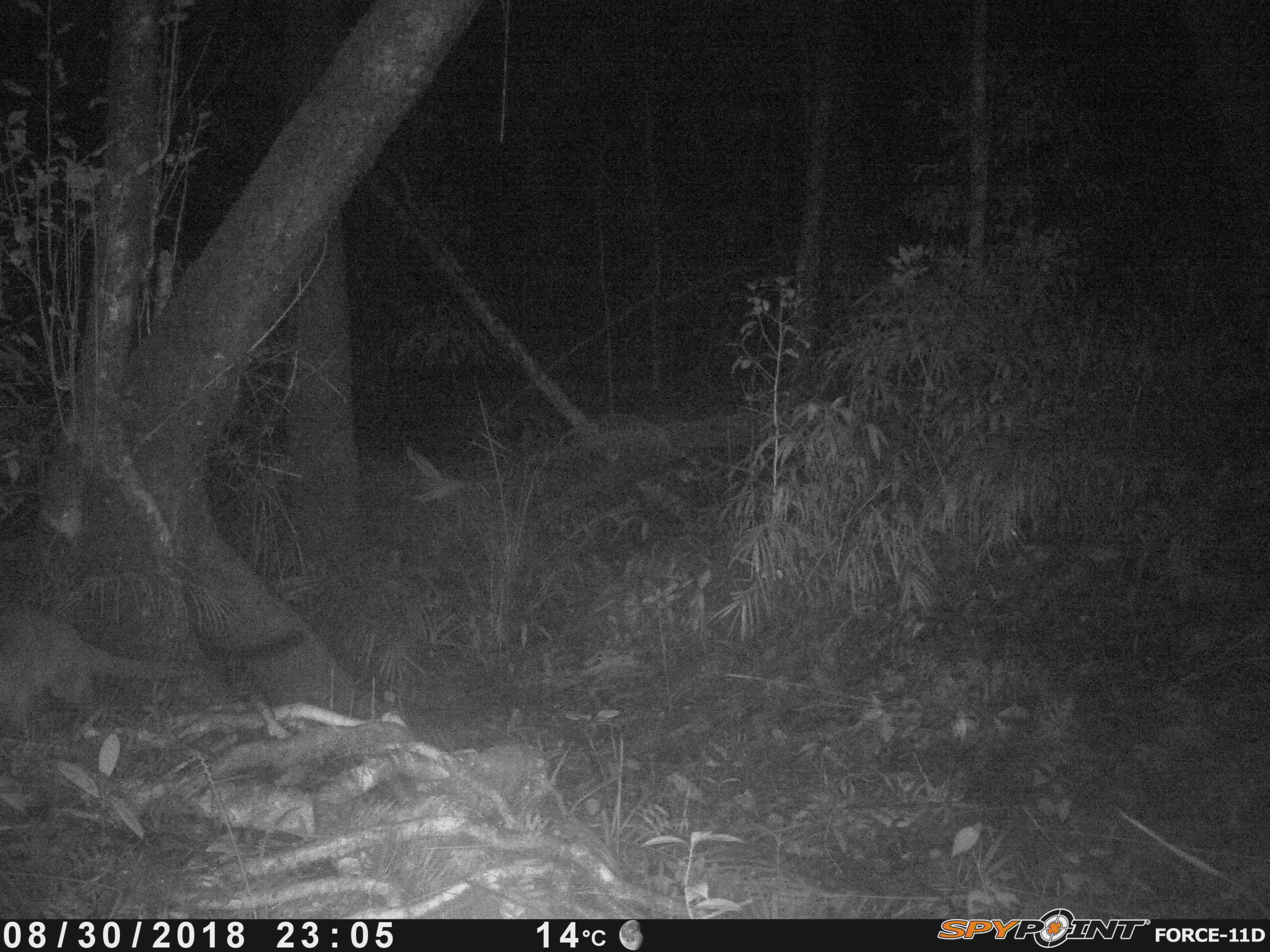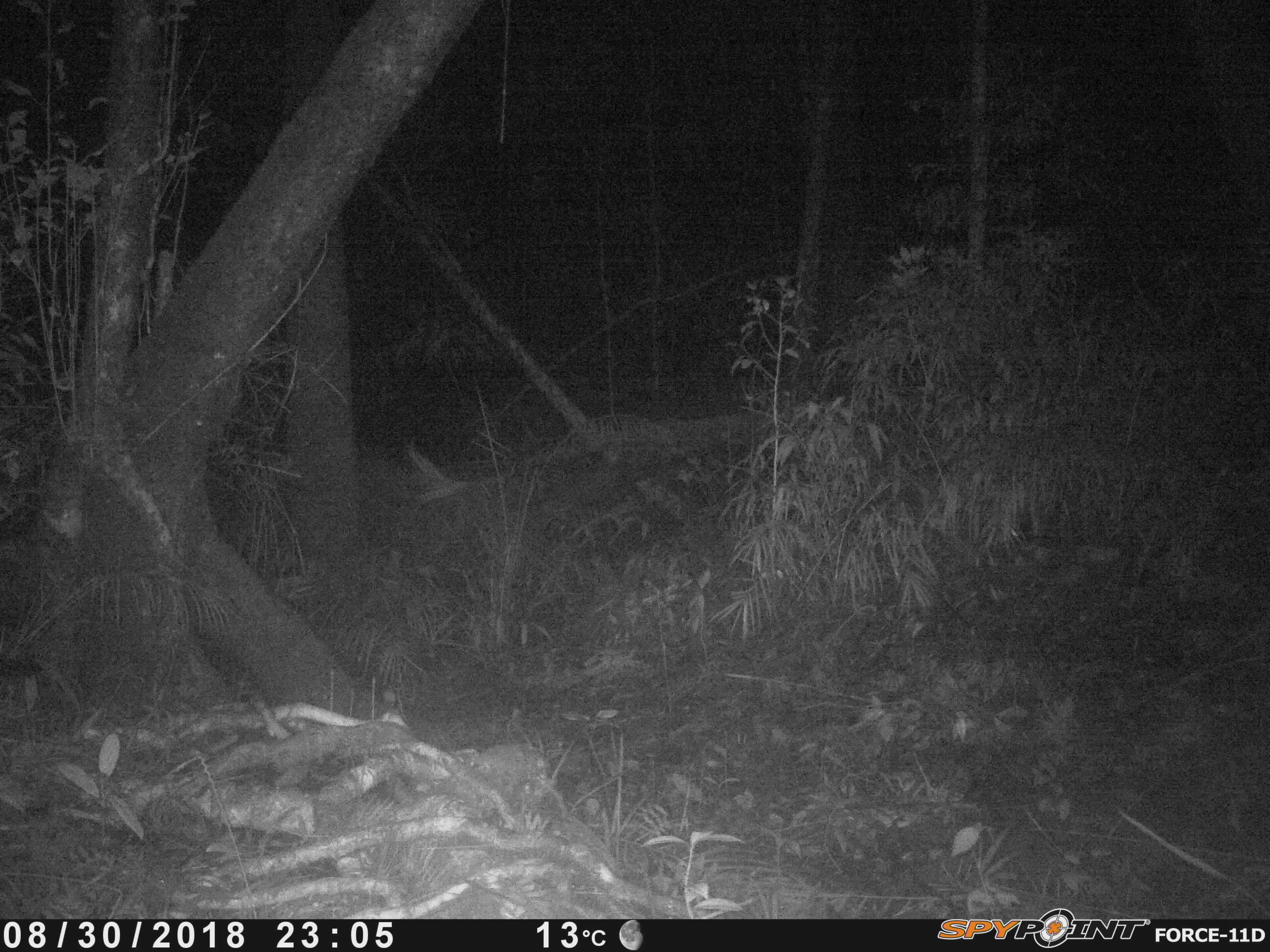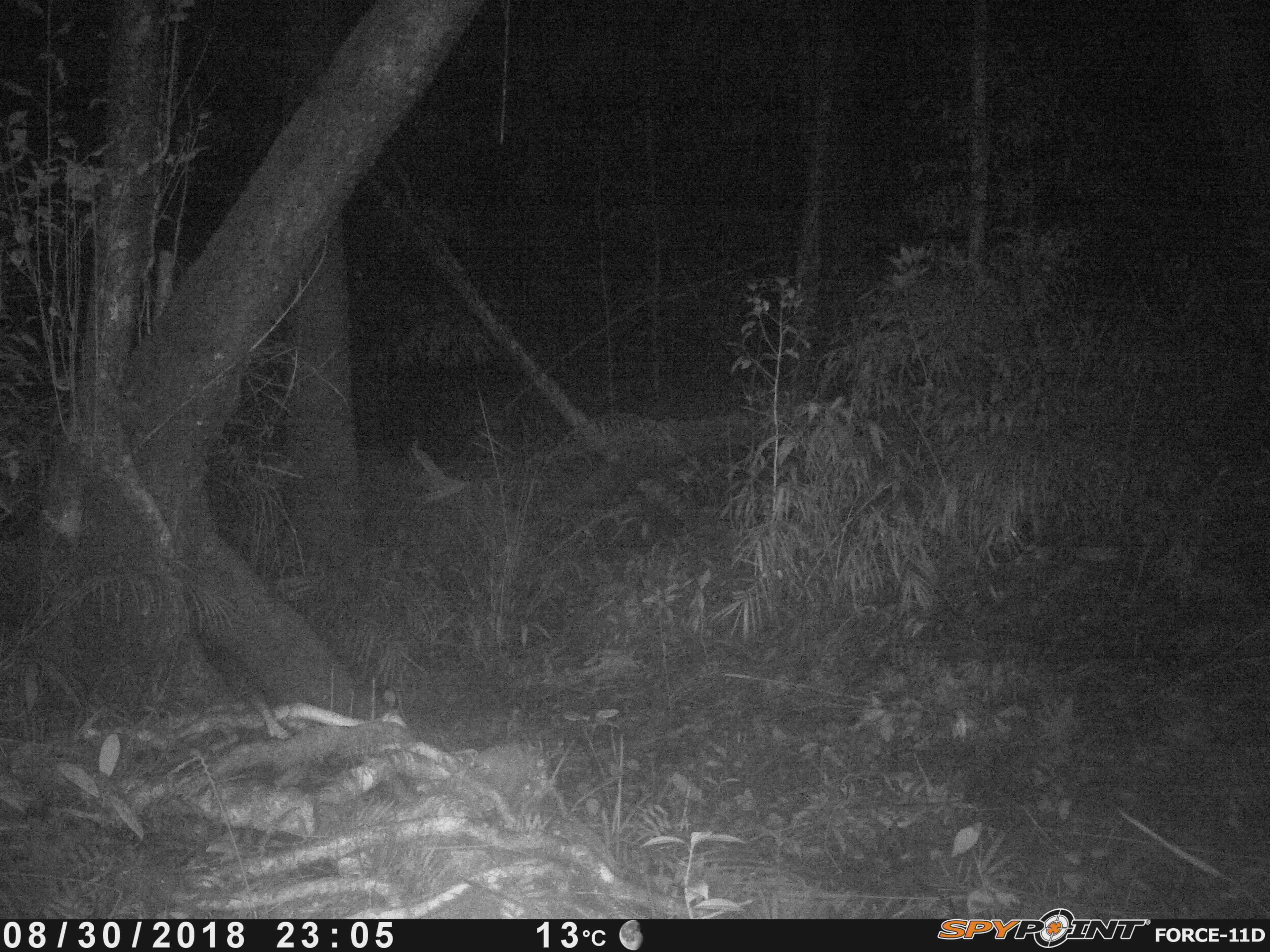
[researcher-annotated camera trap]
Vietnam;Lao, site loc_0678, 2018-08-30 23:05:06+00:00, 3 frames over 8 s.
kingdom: Animalia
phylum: Chordata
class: Mammalia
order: Carnivora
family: Viverridae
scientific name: Paradoxurinae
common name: palm civet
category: unidentified palm civet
Unidentified palm civet (palm civet) (Paradoxurinae). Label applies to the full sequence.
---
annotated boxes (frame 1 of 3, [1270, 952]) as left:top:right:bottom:
unidentified palm civet: 0:599:306:734